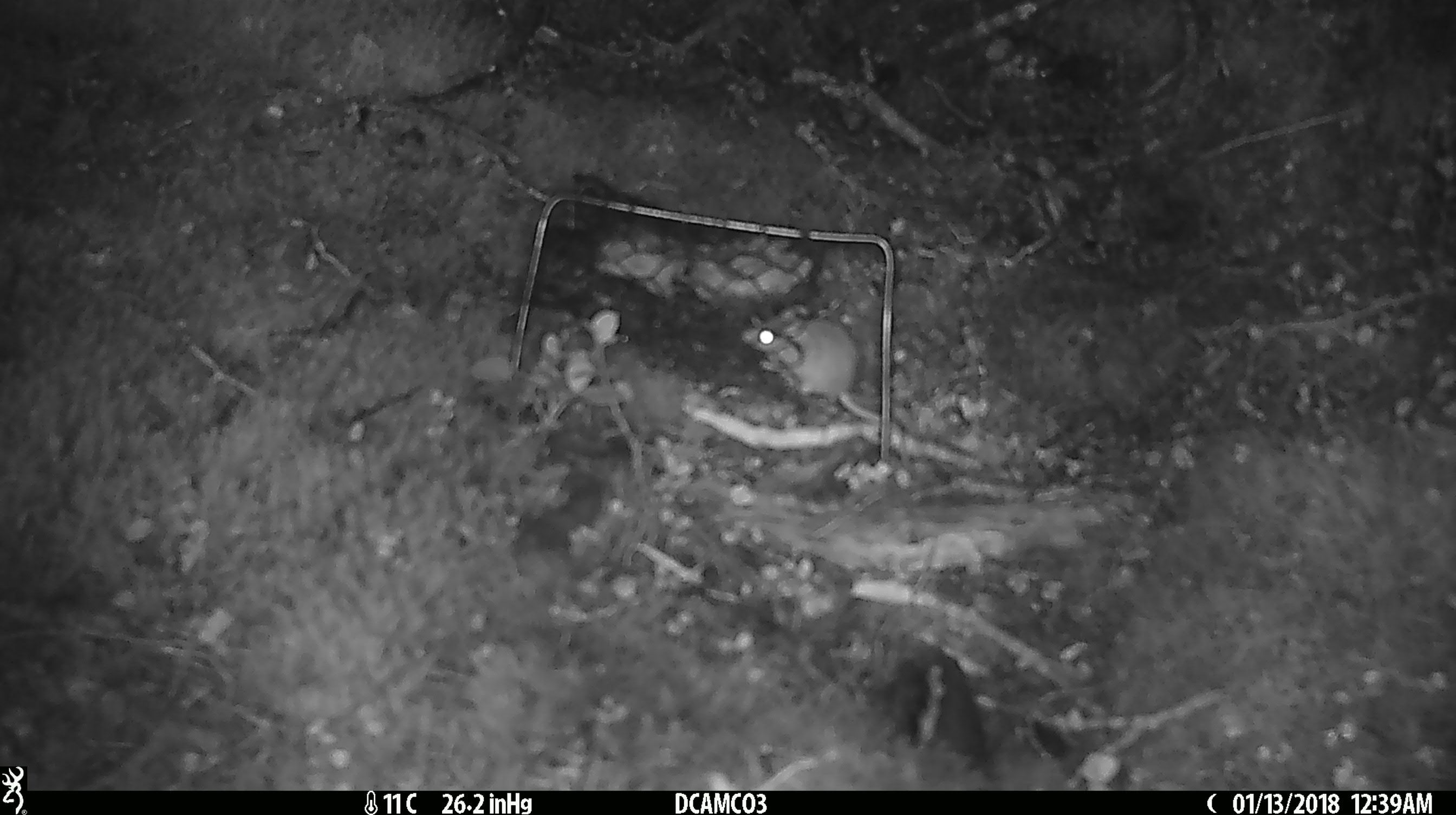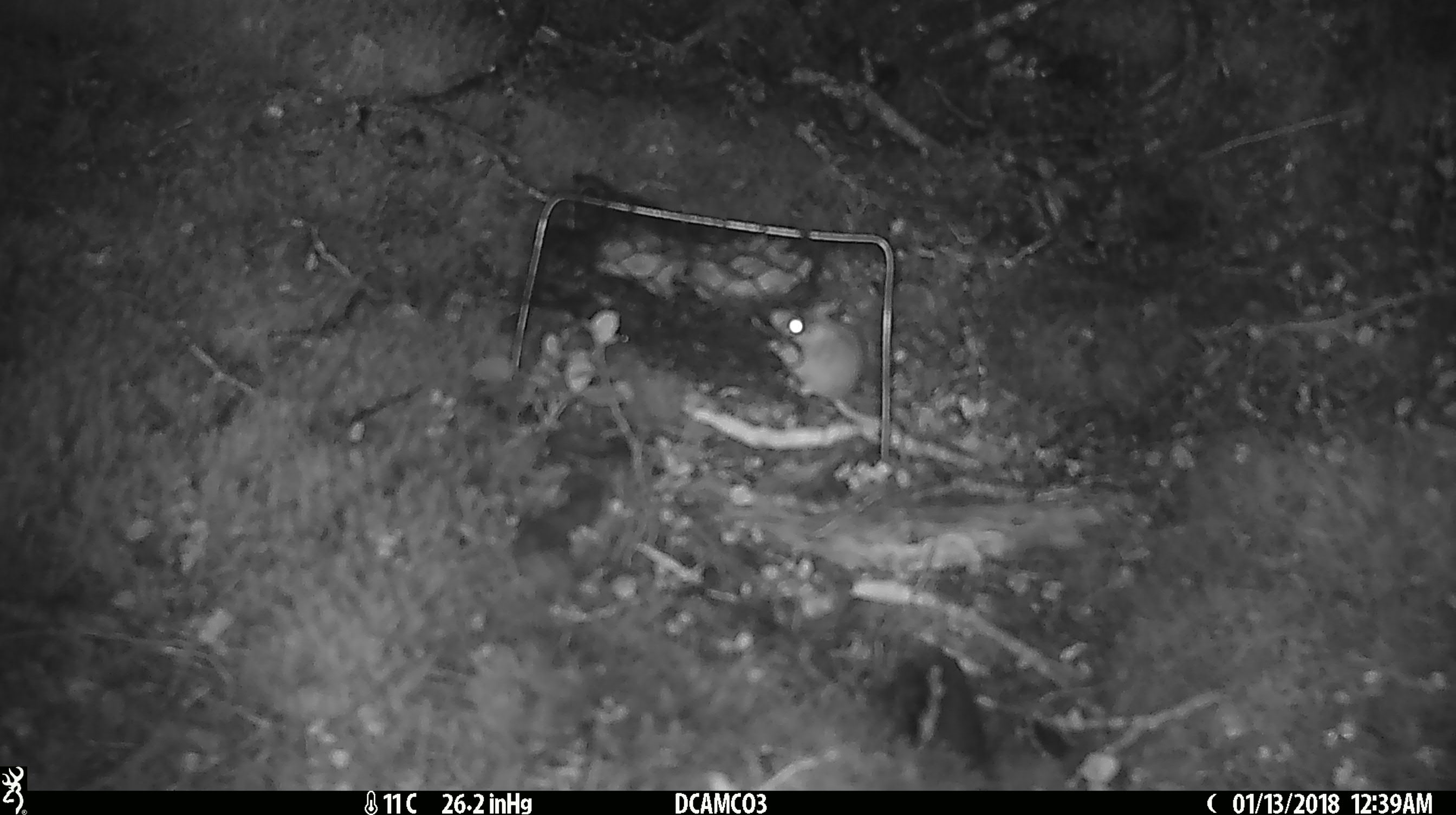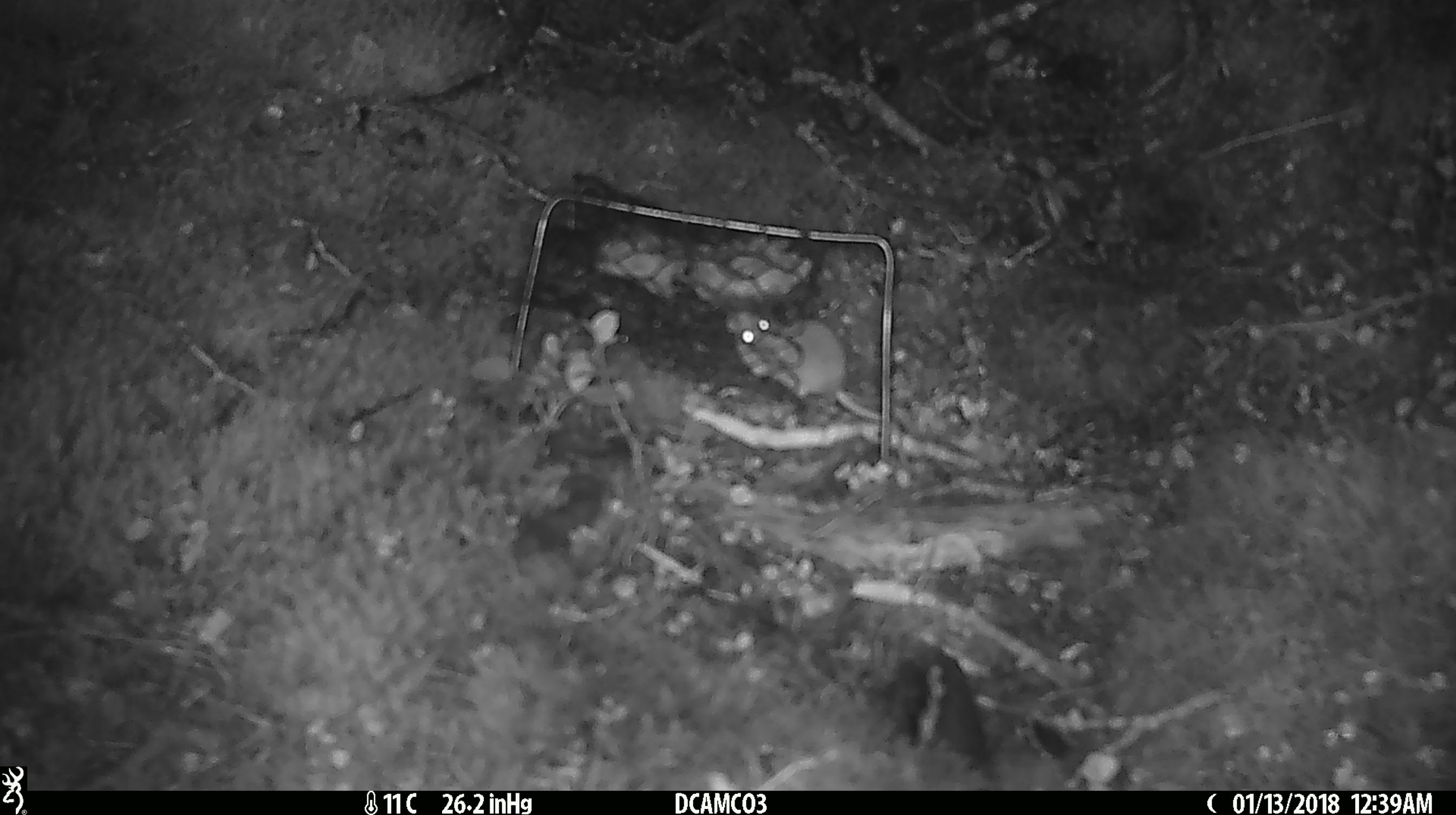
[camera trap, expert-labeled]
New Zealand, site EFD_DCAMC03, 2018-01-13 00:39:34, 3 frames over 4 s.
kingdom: Animalia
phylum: Chordata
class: Mammalia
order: Rodentia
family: Muridae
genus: Mus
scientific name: Mus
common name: mouse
Mouse (Mus).